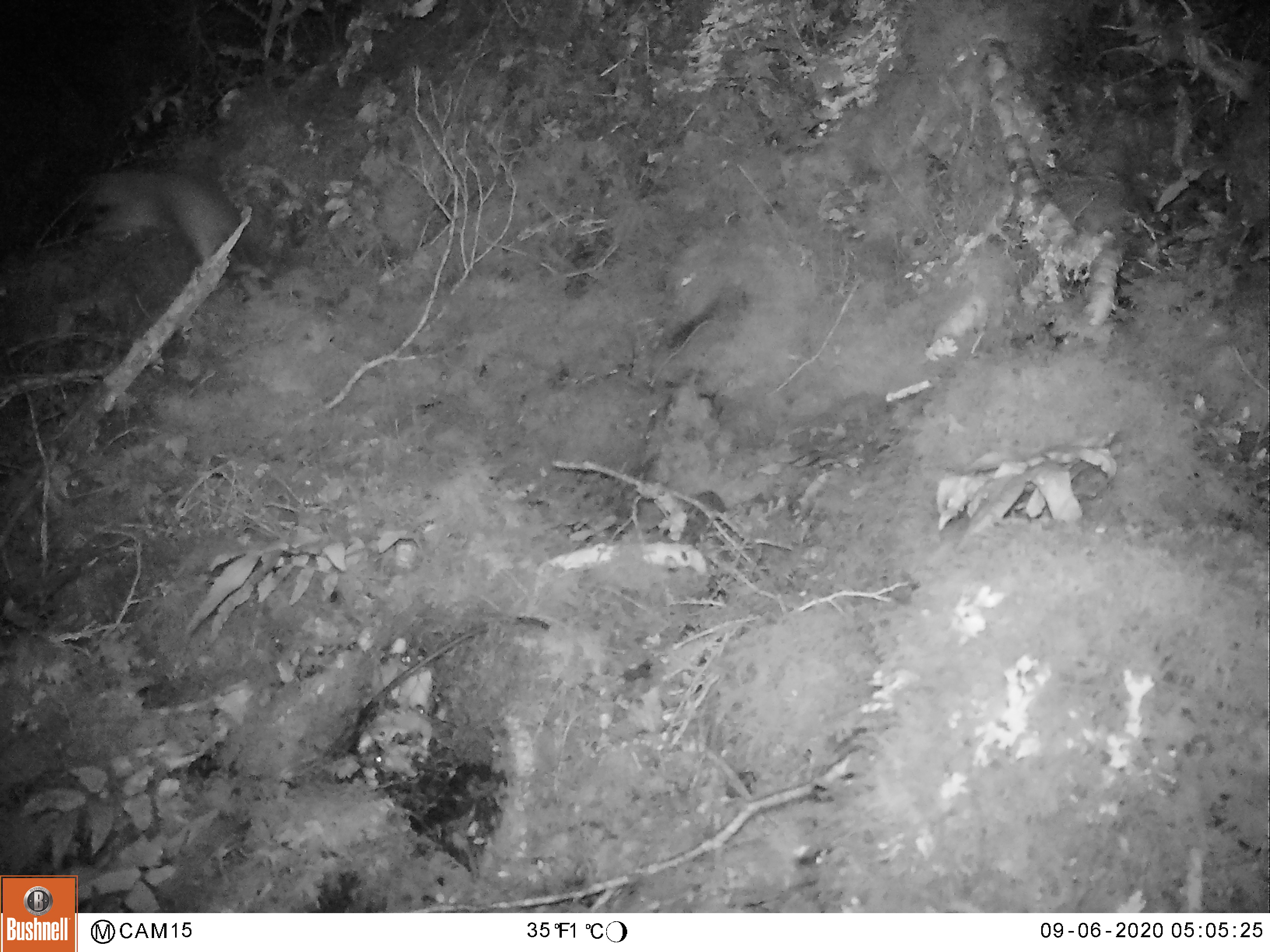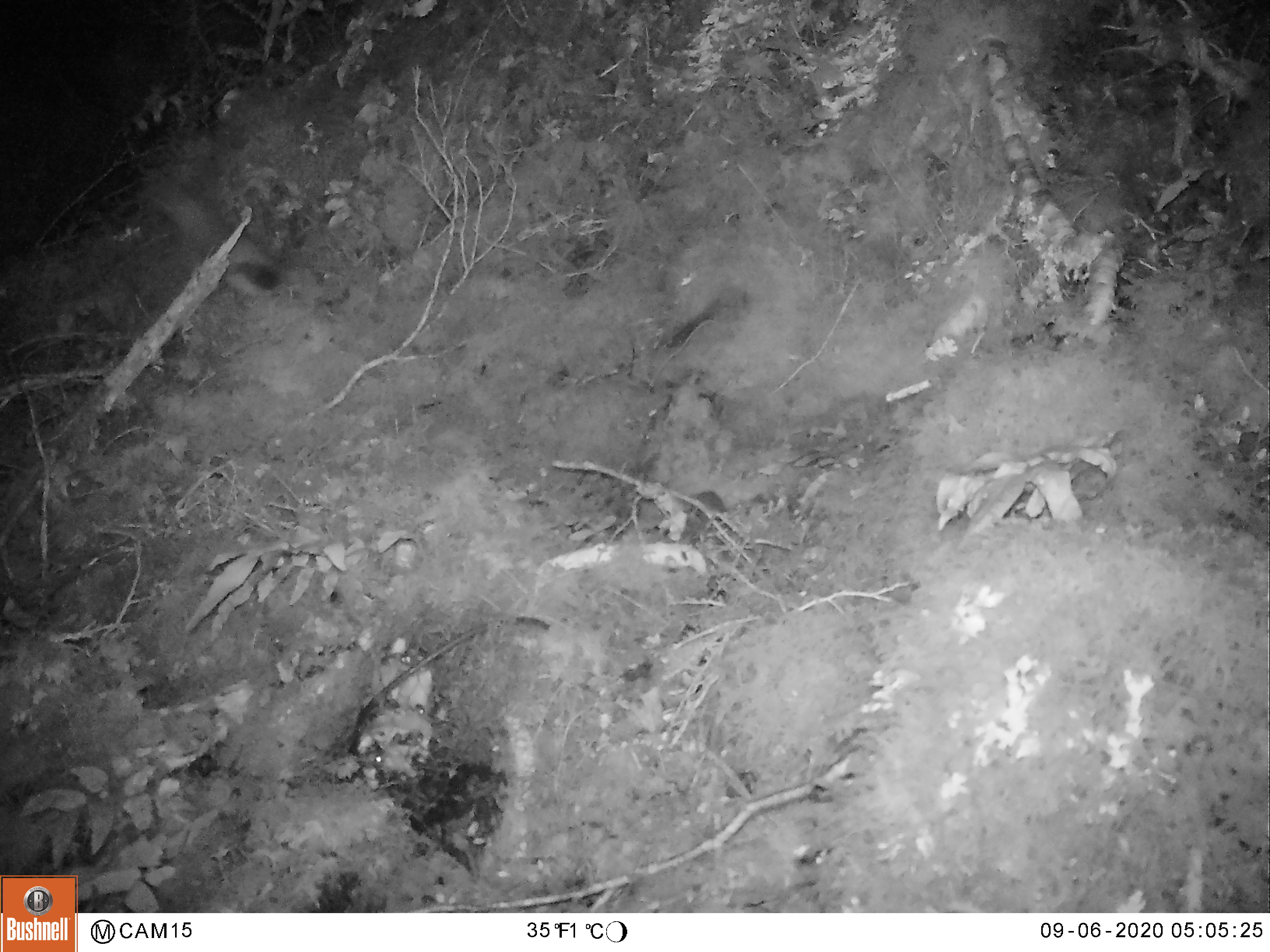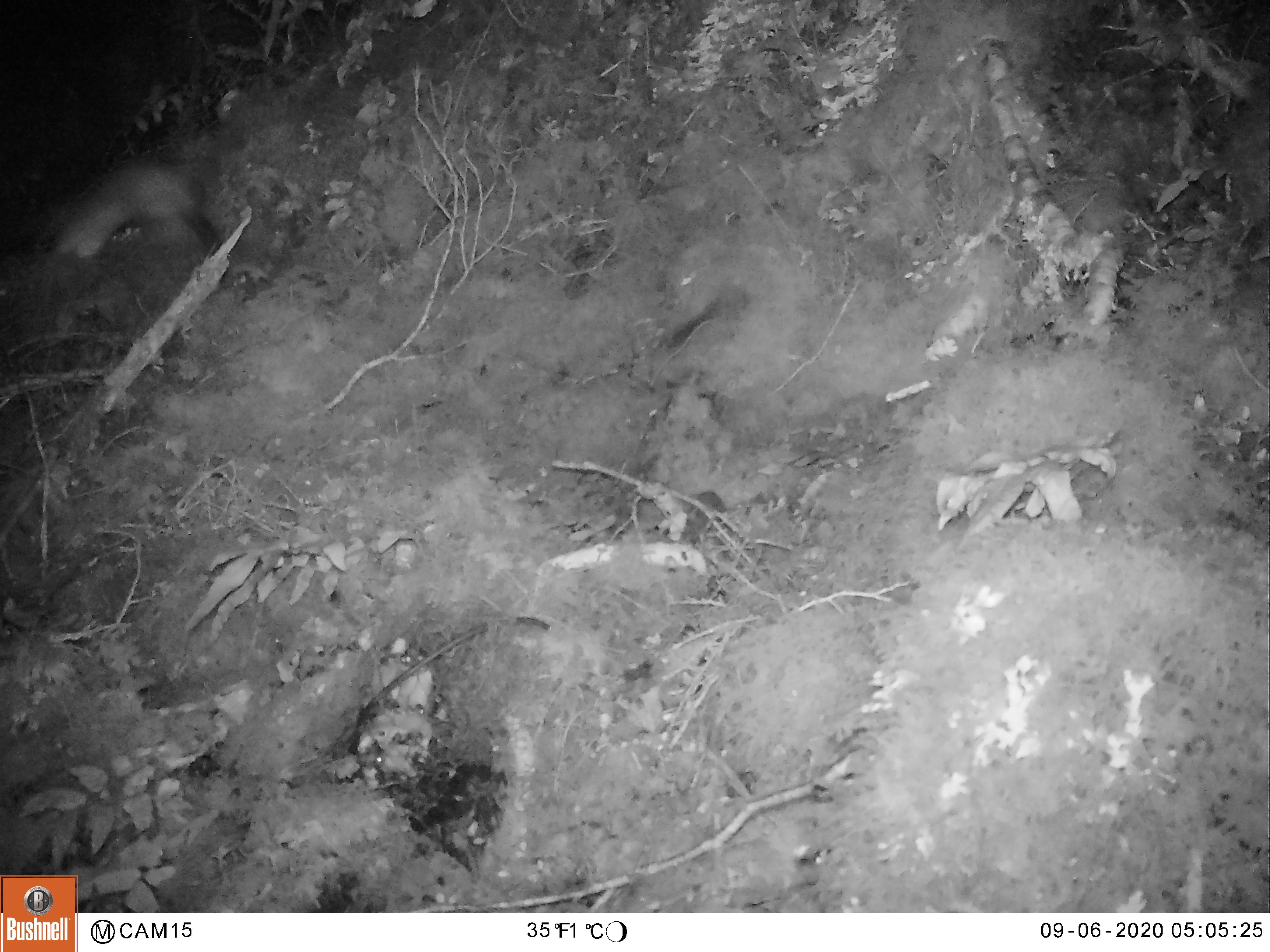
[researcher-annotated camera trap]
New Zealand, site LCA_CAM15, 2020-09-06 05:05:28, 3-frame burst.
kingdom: Animalia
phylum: Chordata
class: Mammalia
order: Carnivora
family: Mustelidae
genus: Mustela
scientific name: Mustela erminea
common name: stoat